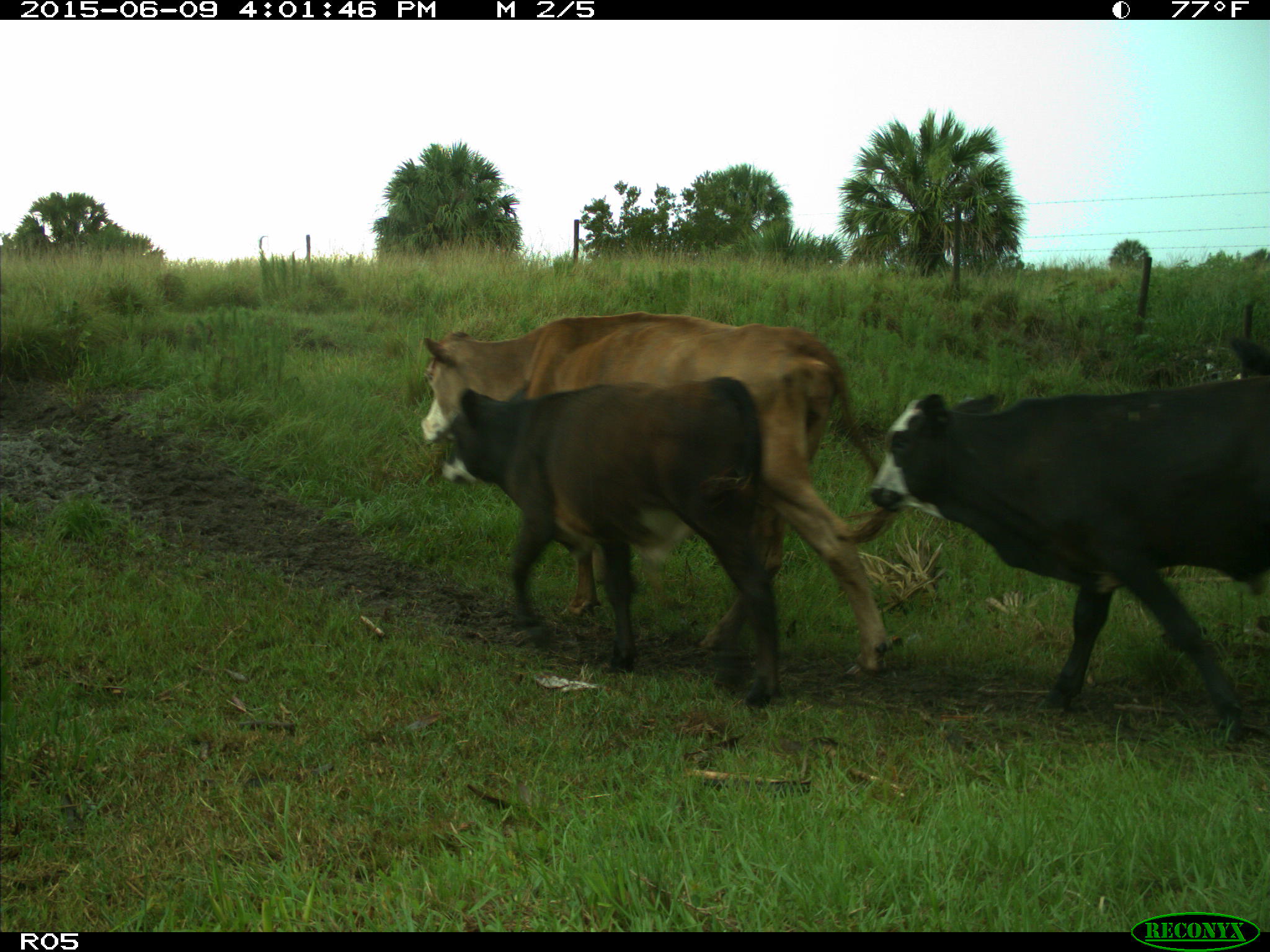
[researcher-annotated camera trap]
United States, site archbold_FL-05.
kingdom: Animalia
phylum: Chordata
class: Mammalia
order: Artiodactyla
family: Bovidae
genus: Bos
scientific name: Bos taurus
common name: domestic cow